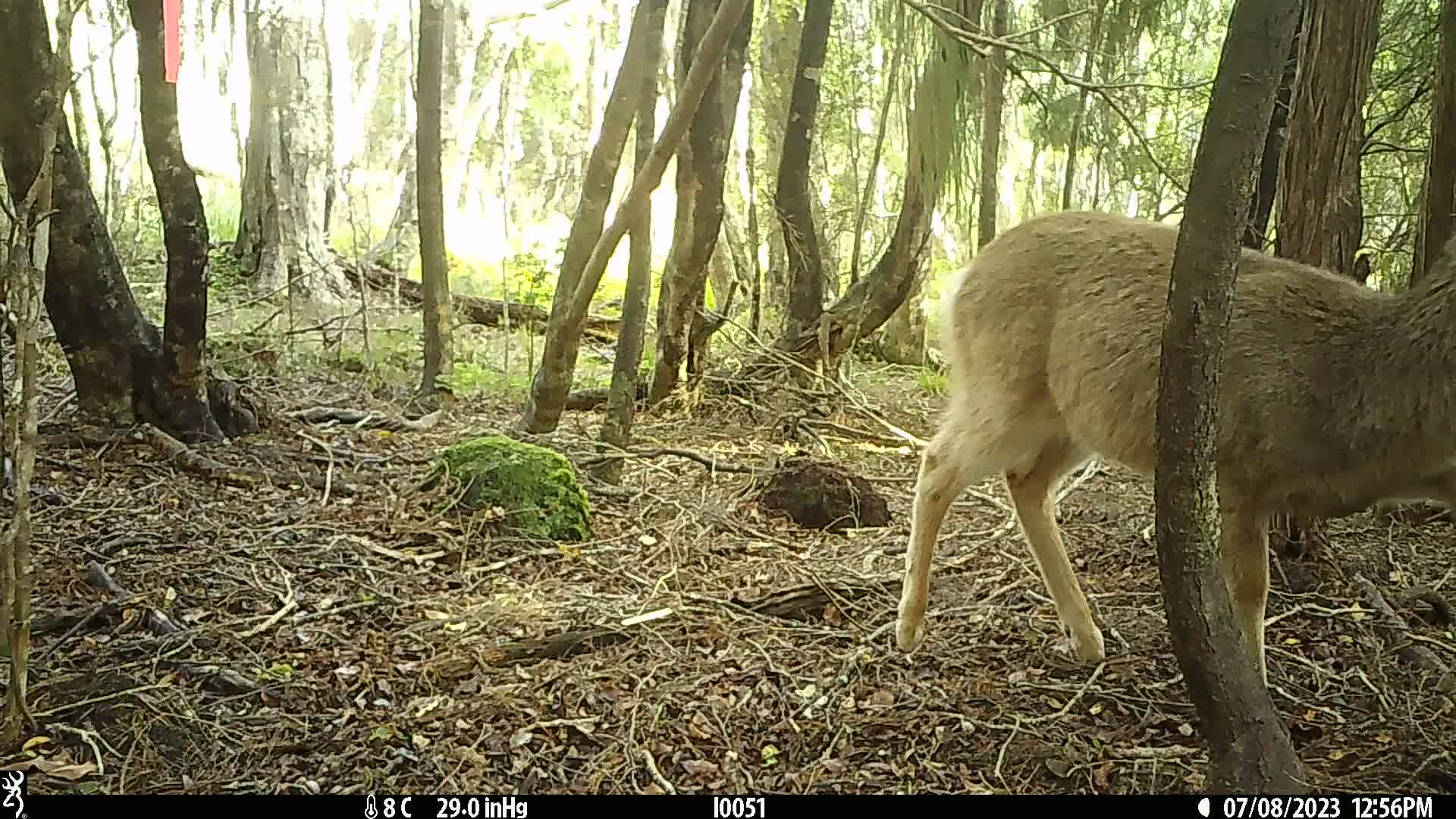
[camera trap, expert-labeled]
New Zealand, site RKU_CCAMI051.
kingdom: Animalia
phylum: Chordata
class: Mammalia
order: Artiodactyla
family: Cervidae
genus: Odocoileus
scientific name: Odocoileus virginianus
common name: white-tailed deer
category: white tailed deer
White tailed deer (white-tailed deer) (Odocoileus virginianus).